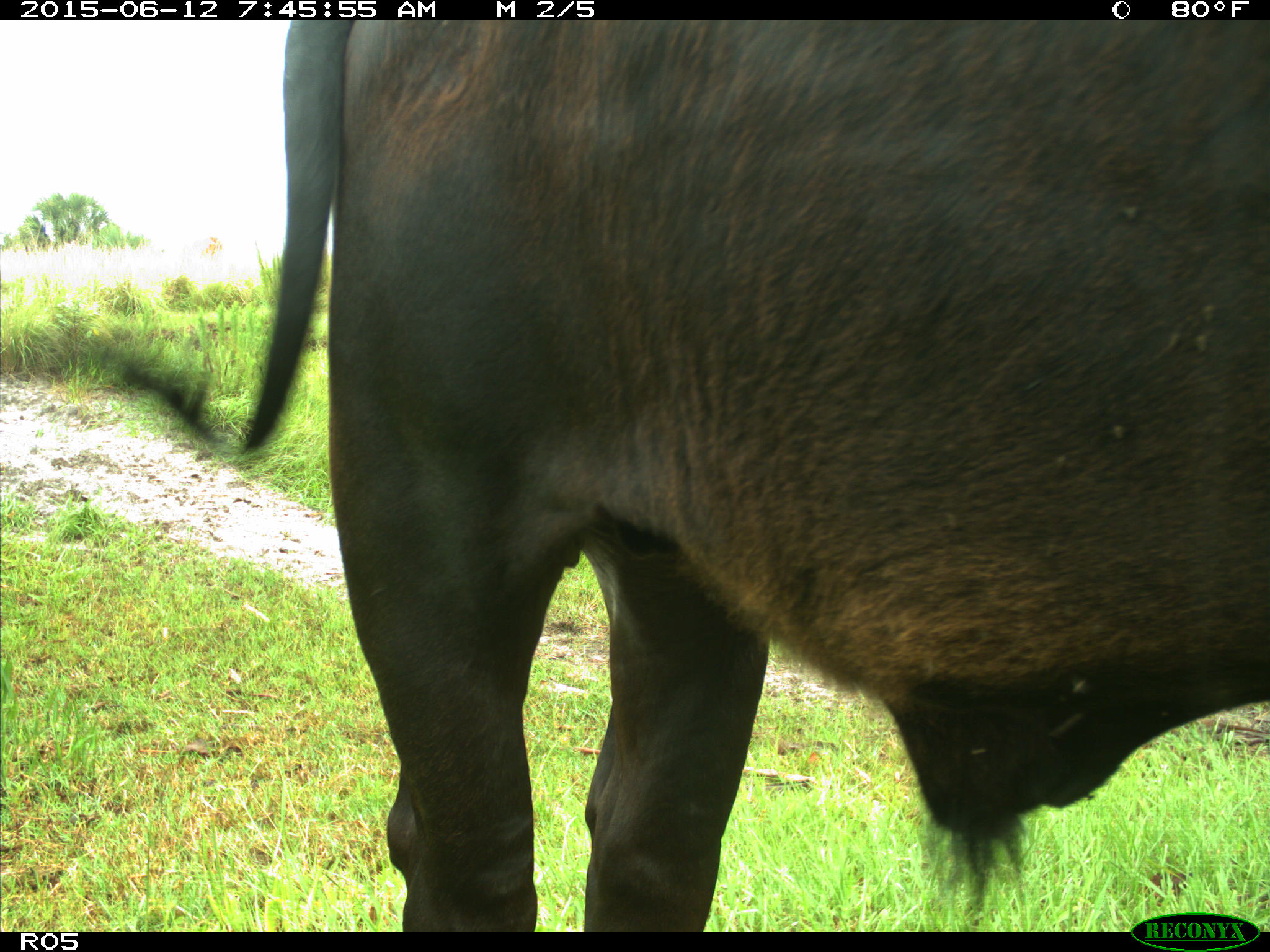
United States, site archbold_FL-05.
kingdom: Animalia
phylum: Chordata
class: Mammalia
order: Artiodactyla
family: Bovidae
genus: Bos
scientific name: Bos taurus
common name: domestic cow